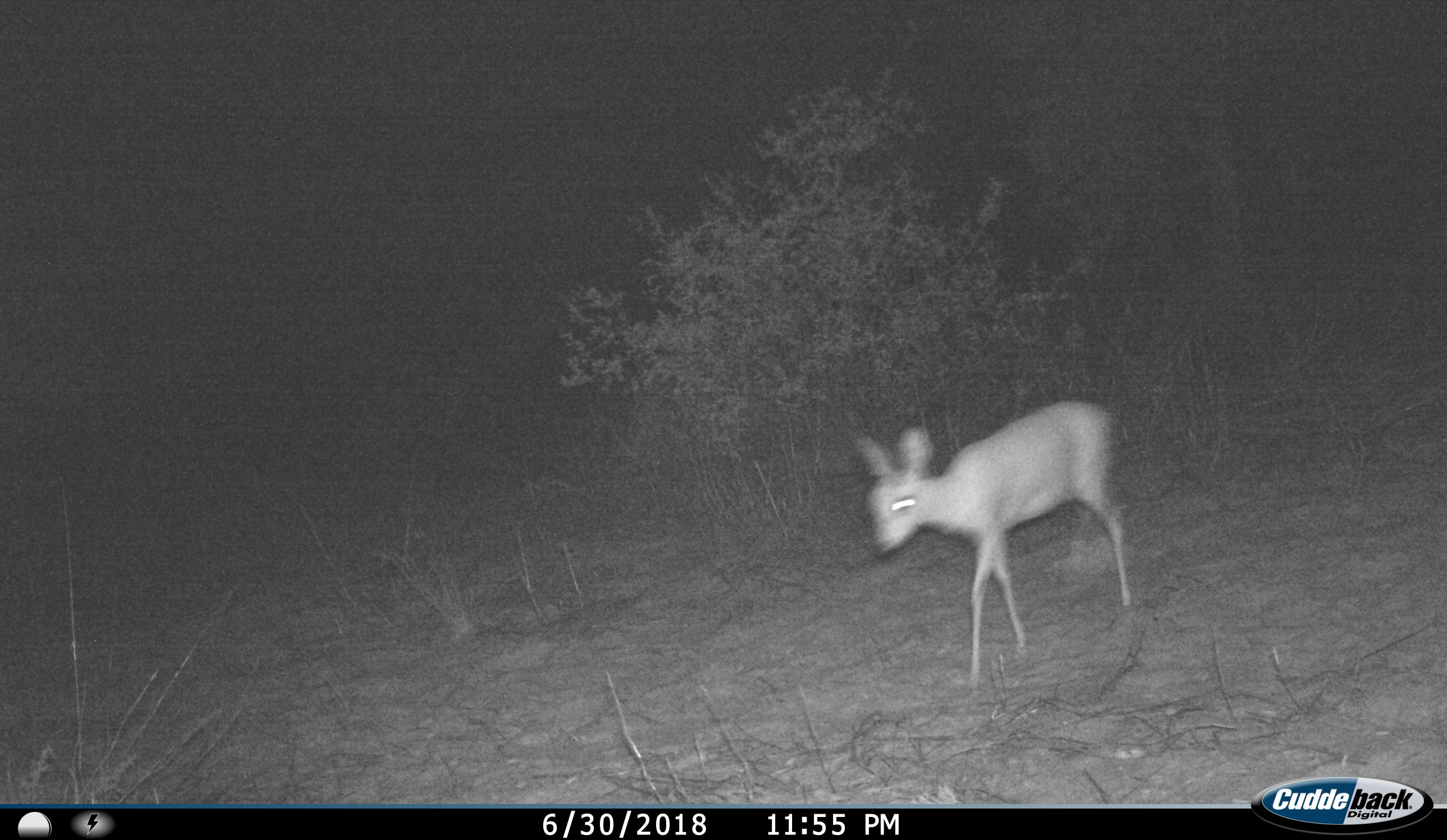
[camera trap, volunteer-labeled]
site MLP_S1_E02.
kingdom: Animalia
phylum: Chordata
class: Mammalia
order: Artiodactyla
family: Bovidae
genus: Raphicerus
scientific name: Raphicerus campestris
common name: steenbok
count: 1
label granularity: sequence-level